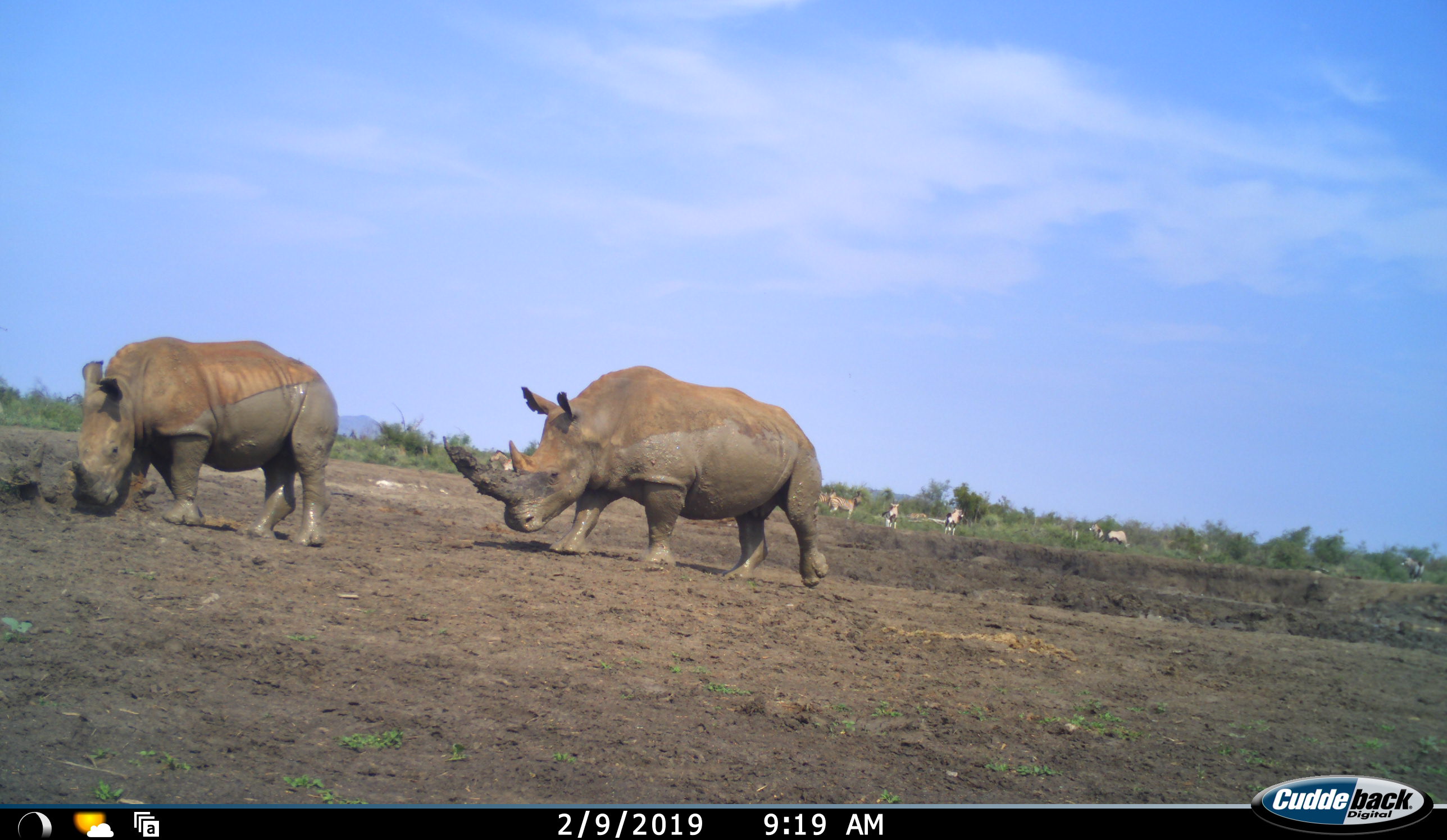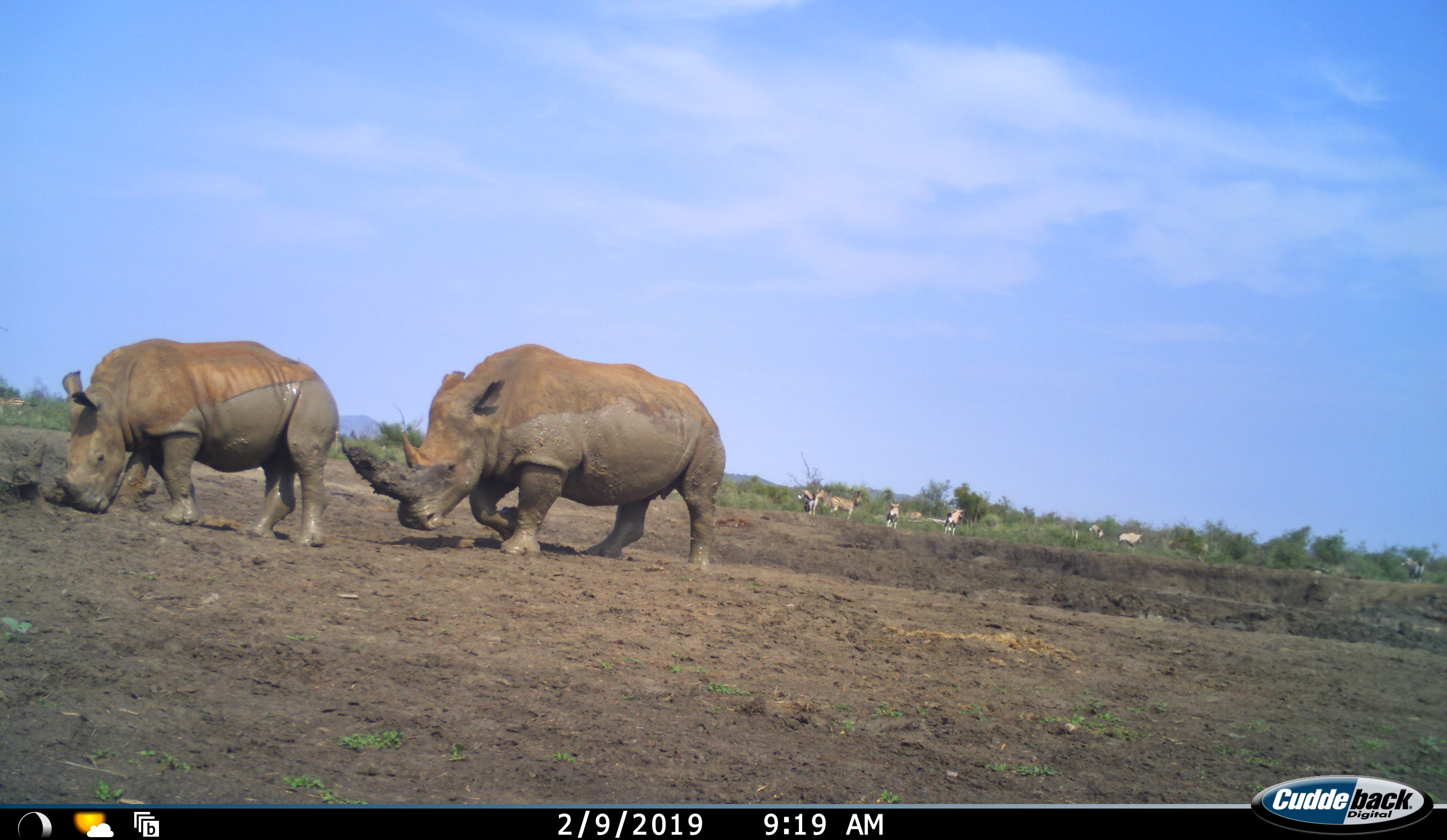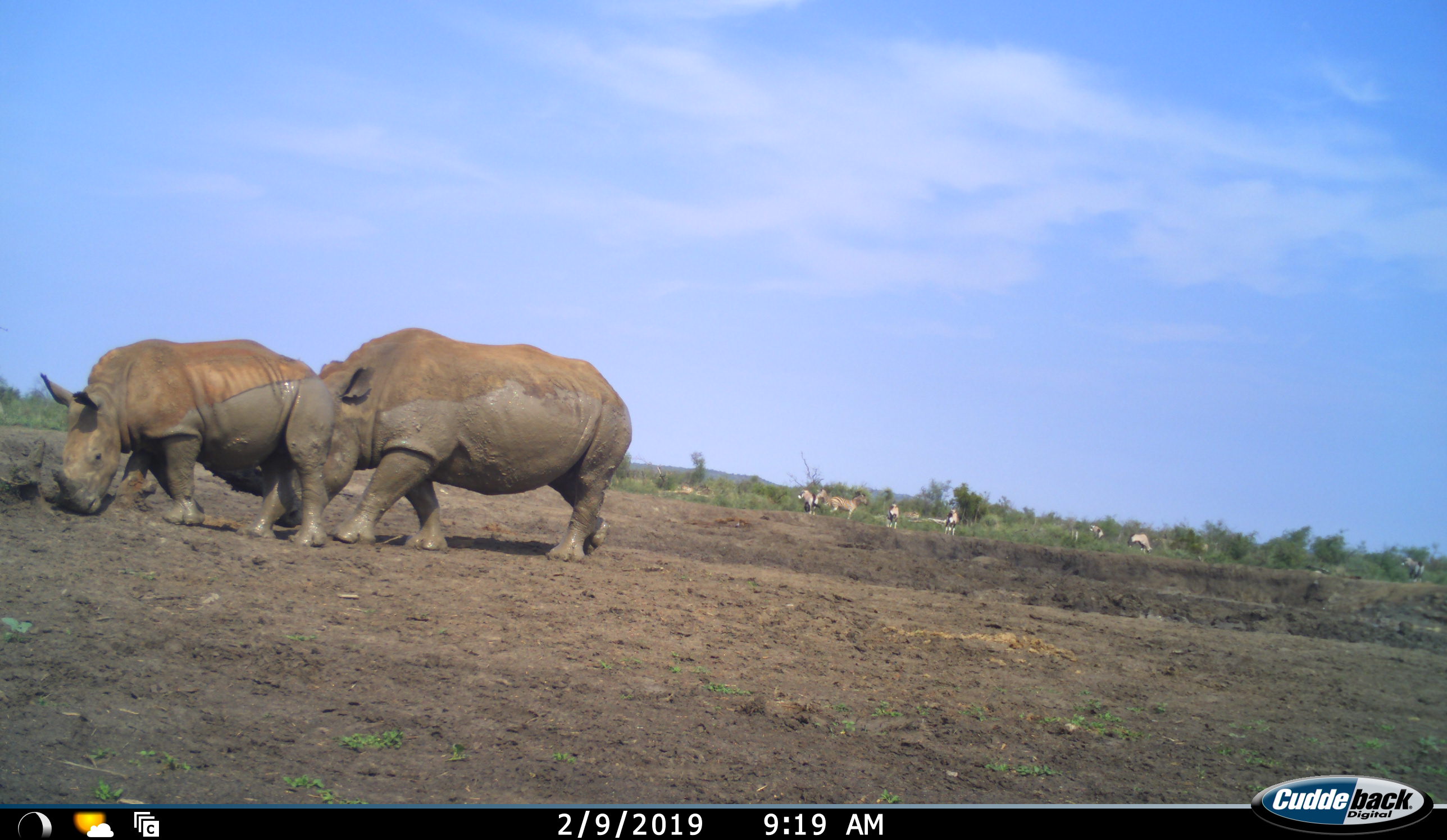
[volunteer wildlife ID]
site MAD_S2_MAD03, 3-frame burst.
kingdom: Animalia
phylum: Chordata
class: Mammalia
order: Perissodactyla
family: Equidae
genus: Equus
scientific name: Equus quagga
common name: plains zebra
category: zebraplains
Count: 6.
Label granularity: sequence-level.